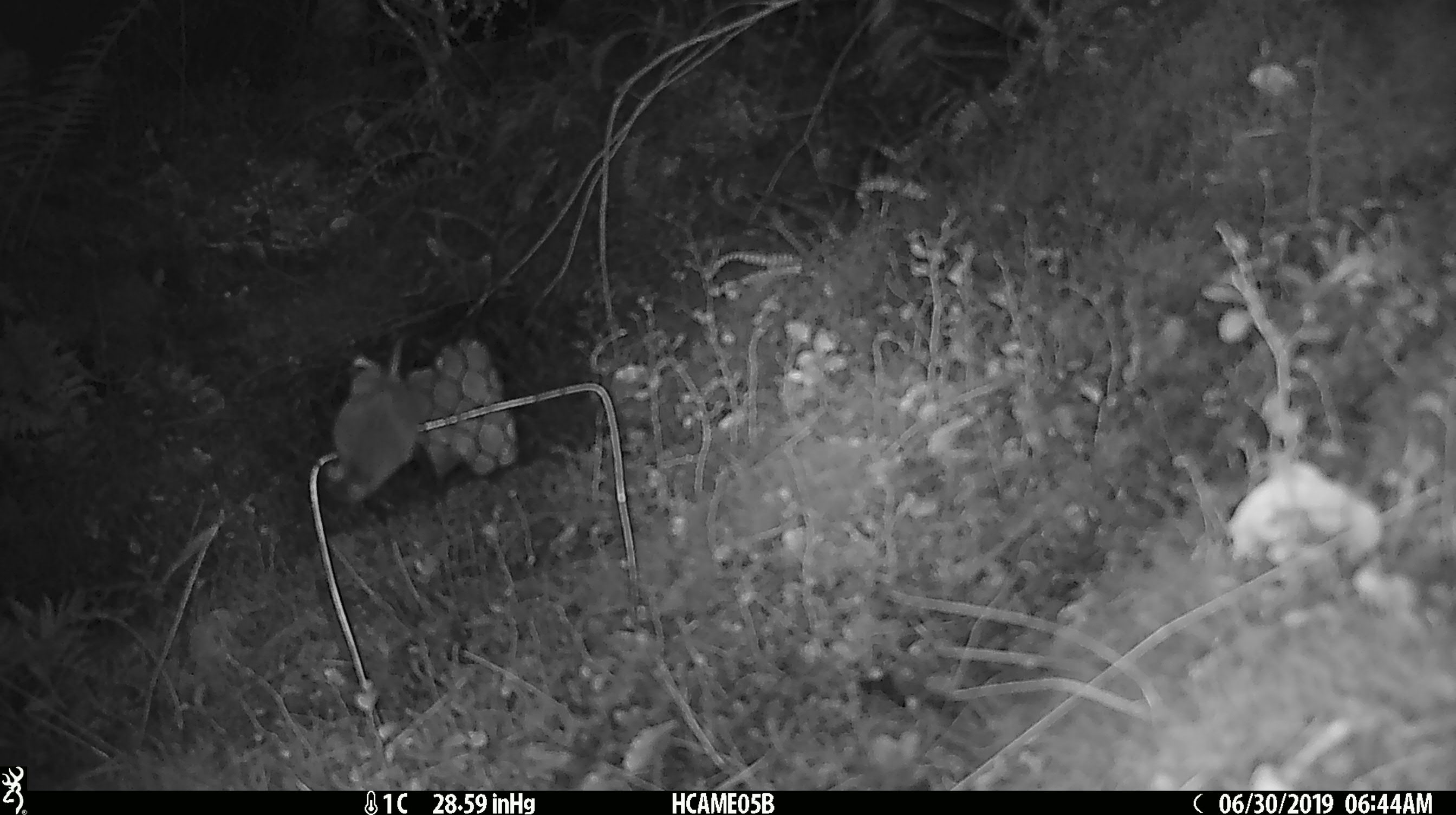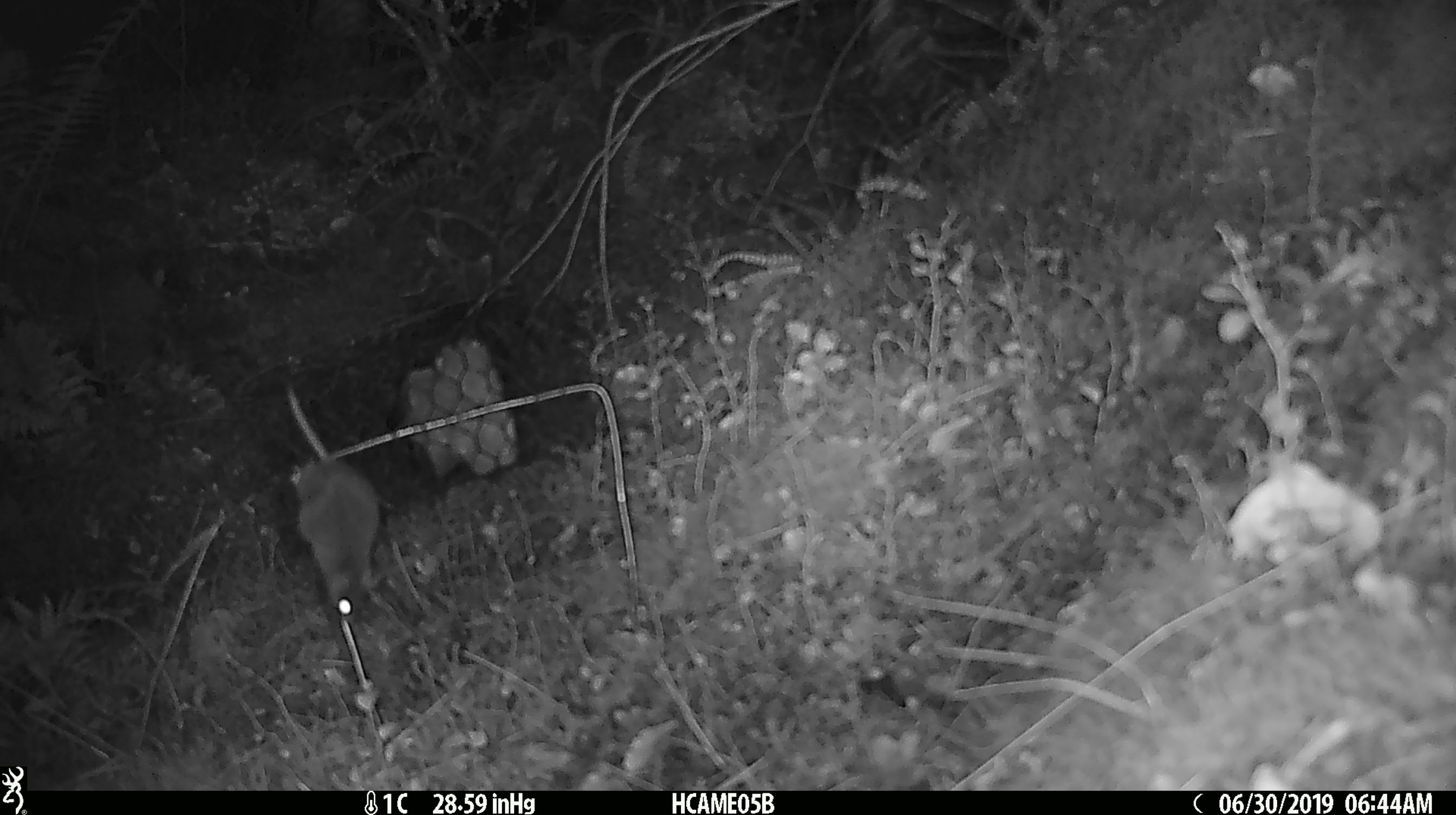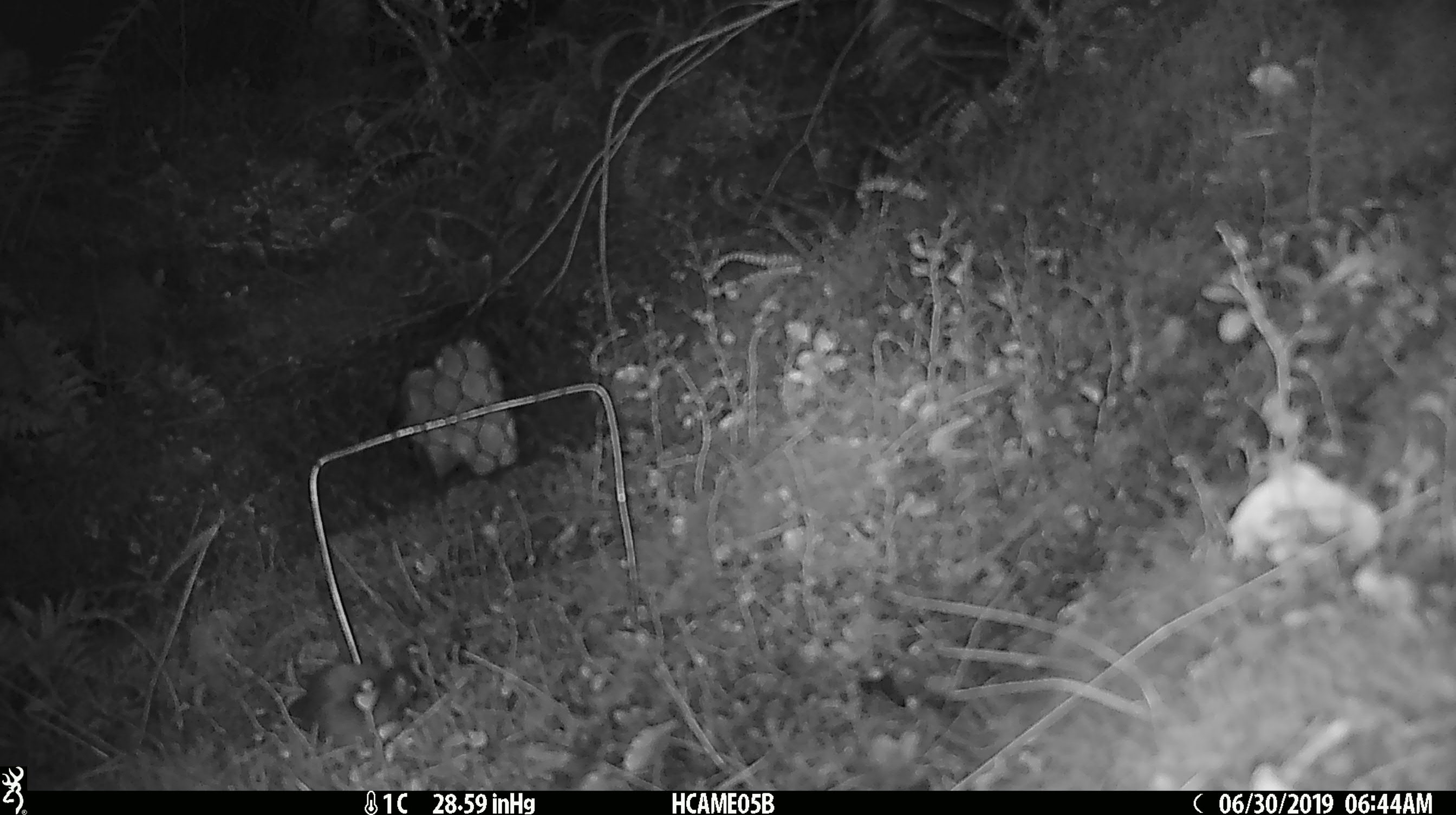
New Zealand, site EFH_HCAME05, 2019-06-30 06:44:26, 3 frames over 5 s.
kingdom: Animalia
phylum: Chordata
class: Mammalia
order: Rodentia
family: Muridae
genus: Mus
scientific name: Mus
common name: mouse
Mouse (Mus).